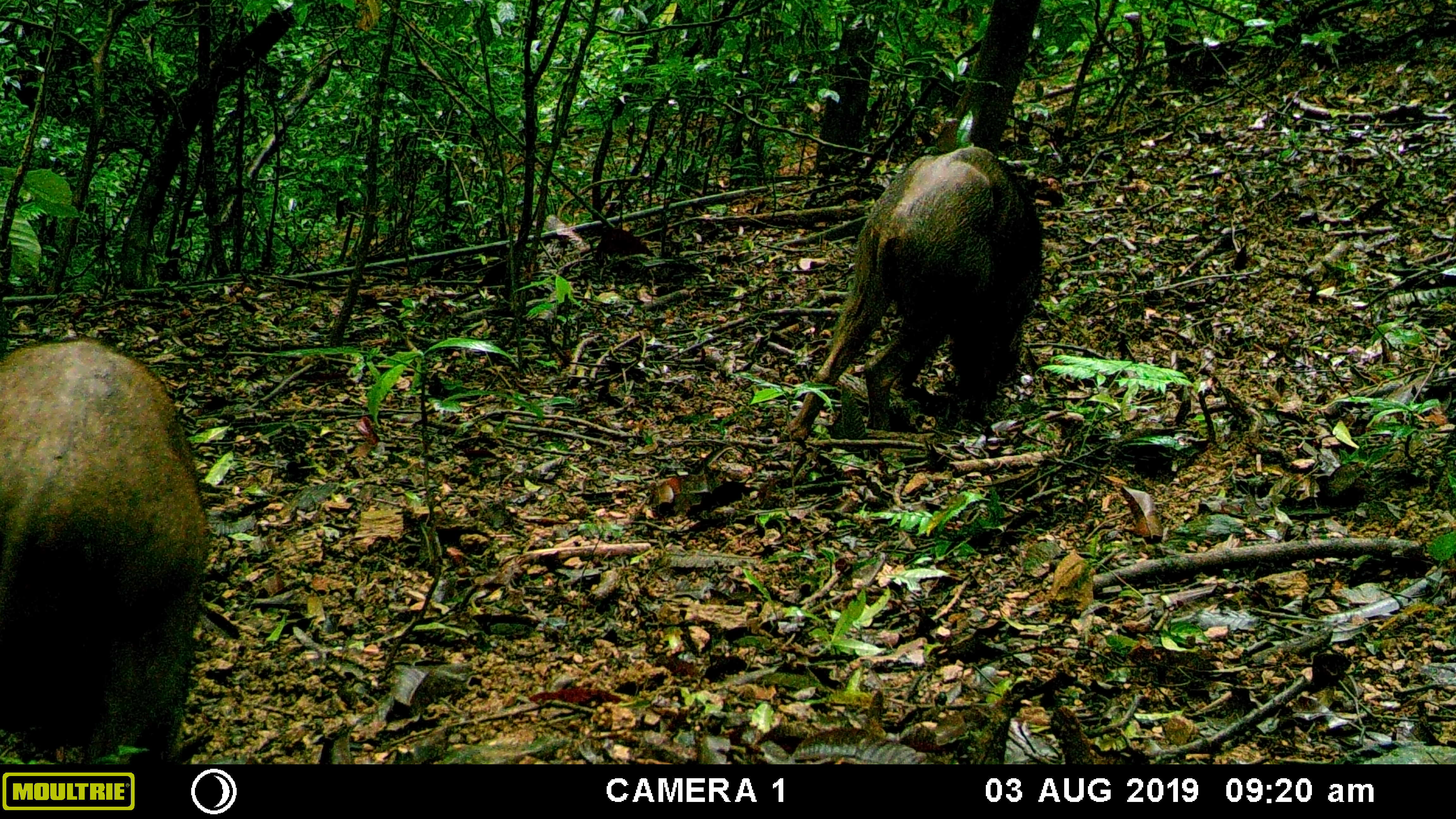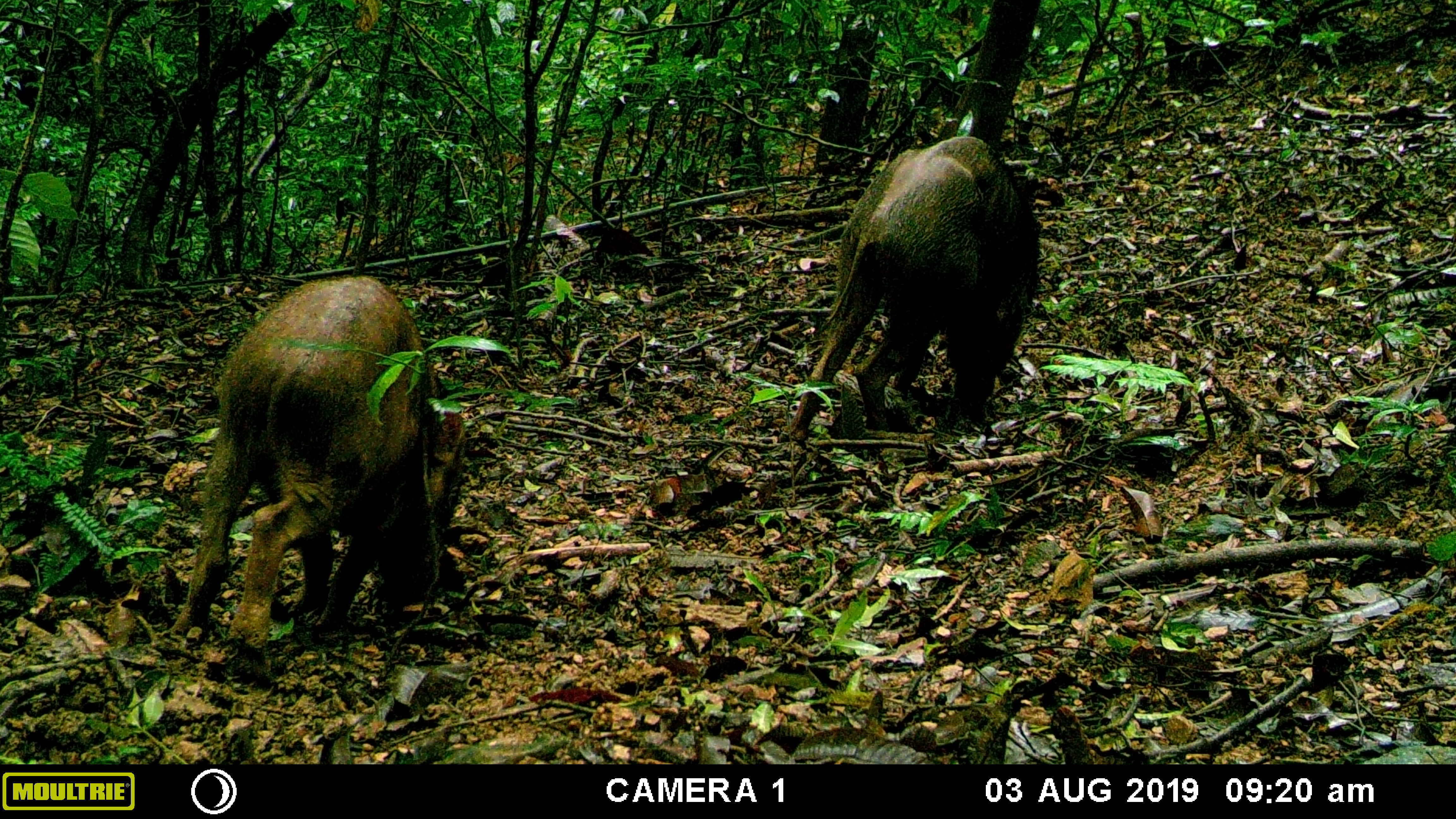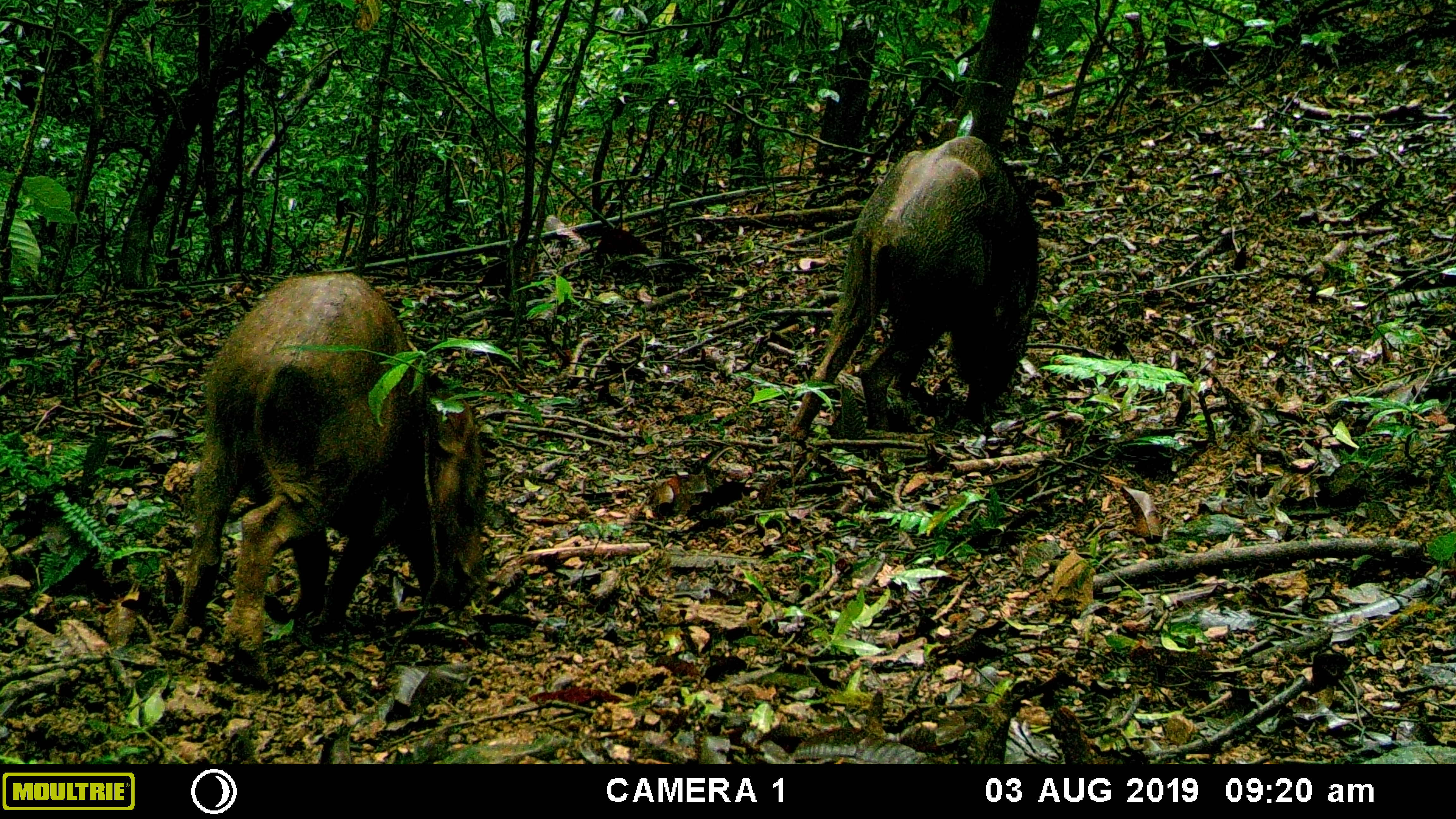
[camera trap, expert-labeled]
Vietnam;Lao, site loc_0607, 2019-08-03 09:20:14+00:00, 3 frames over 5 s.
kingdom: Animalia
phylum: Chordata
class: Mammalia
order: Artiodactyla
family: Suidae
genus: Sus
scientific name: Sus scrofa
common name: eurasian wild pig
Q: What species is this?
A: Eurasian wild pig (Sus scrofa).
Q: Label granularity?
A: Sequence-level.